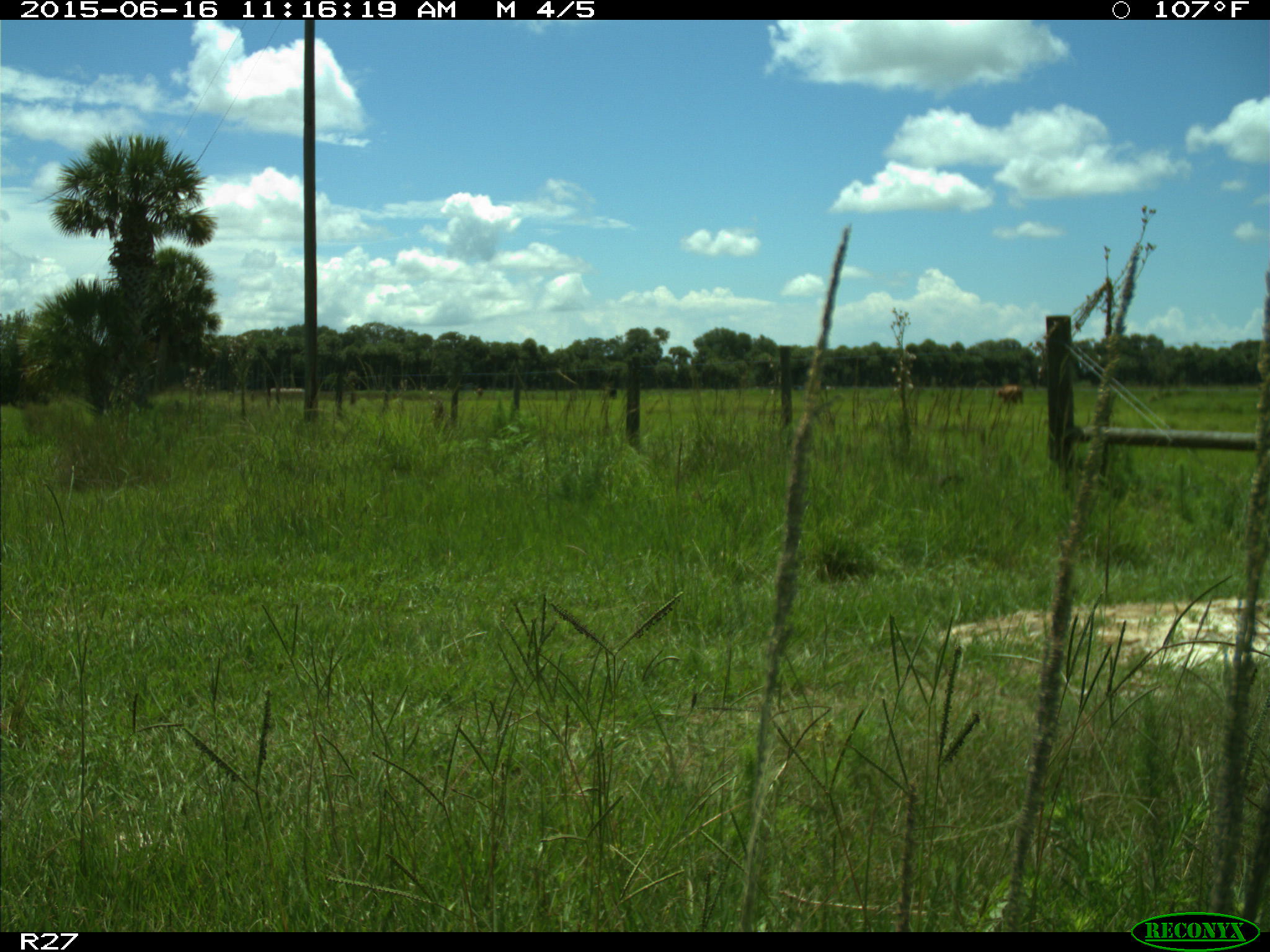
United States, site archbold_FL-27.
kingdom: Animalia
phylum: Chordata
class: Mammalia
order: Artiodactyla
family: Bovidae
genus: Bos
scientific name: Bos taurus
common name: domestic cow